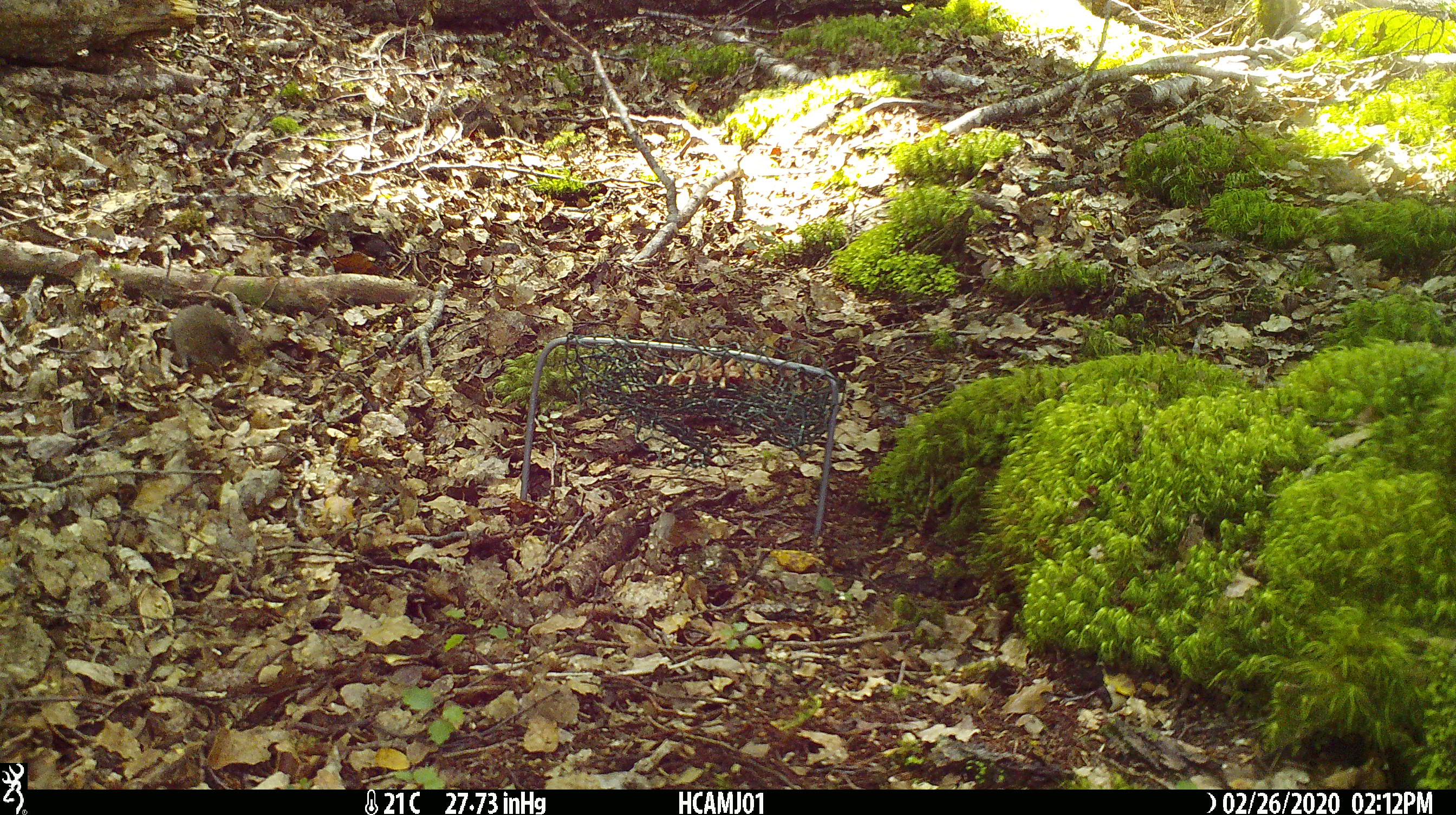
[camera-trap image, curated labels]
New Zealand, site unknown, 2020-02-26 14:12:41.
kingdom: Animalia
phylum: Chordata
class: Mammalia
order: Rodentia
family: Muridae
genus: Mus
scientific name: Mus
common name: mouse